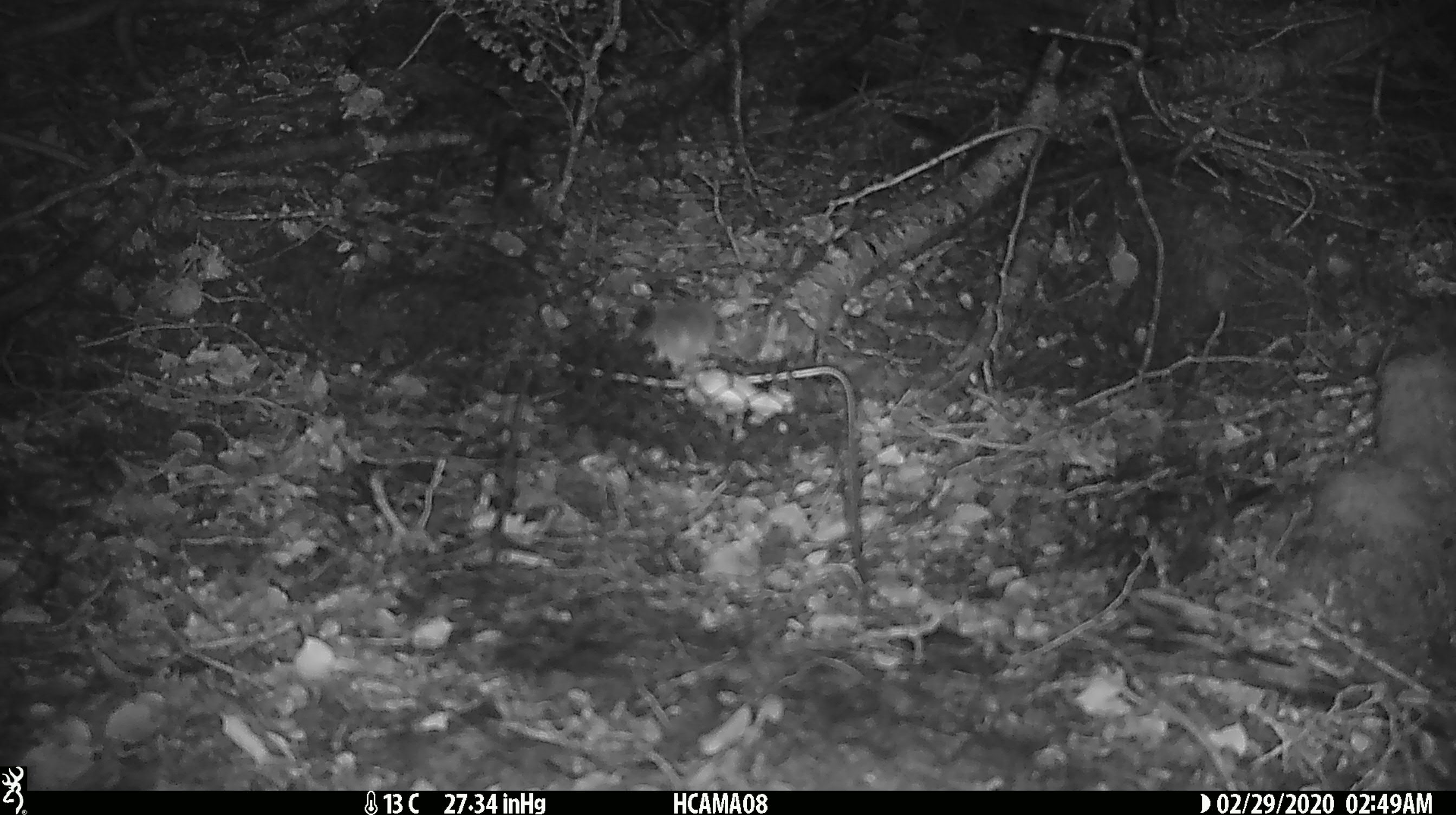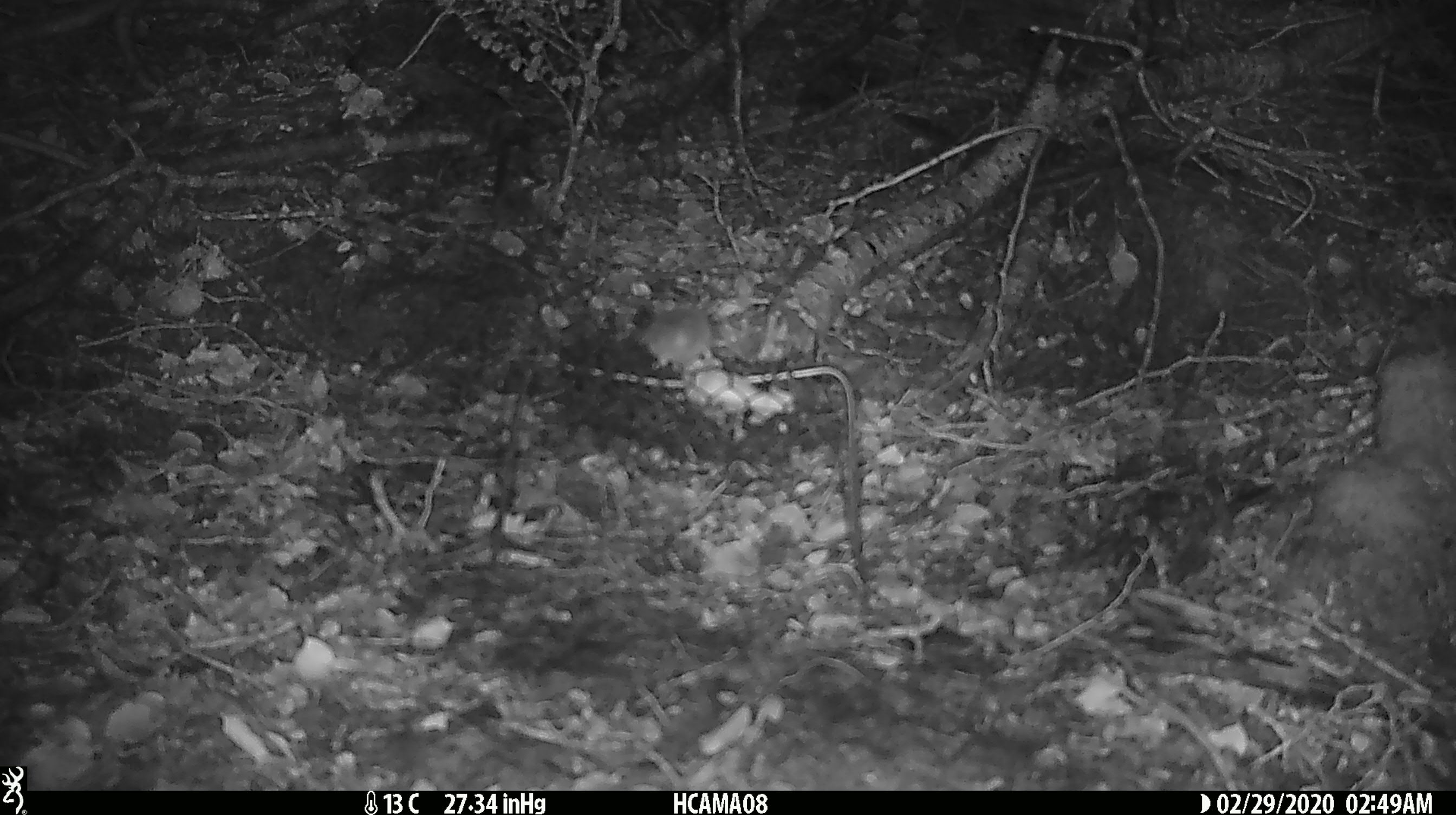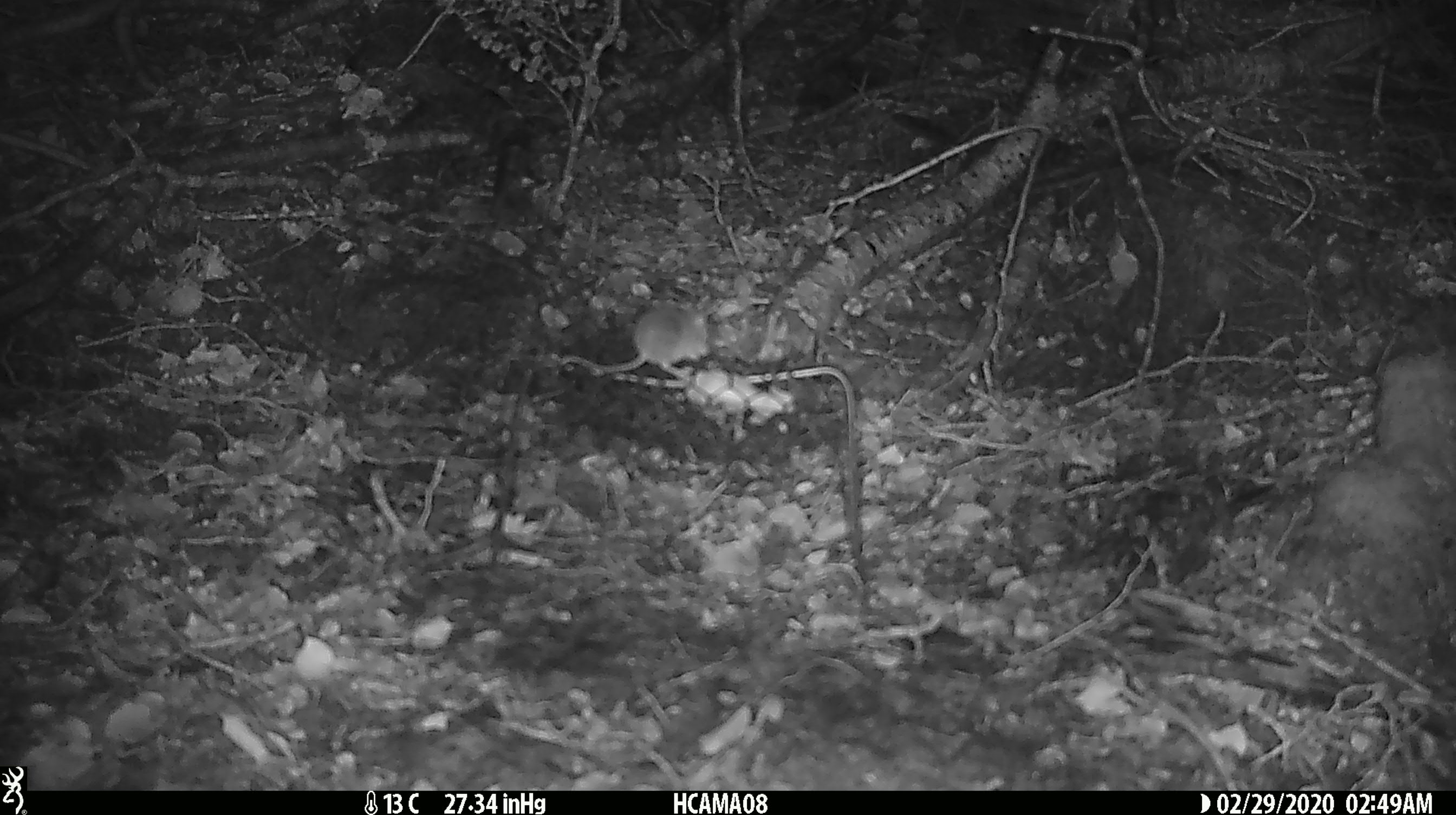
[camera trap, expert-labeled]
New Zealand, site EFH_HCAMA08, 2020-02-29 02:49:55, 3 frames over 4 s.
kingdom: Animalia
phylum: Chordata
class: Mammalia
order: Rodentia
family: Muridae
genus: Mus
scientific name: Mus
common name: mouse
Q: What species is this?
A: Mouse (Mus).